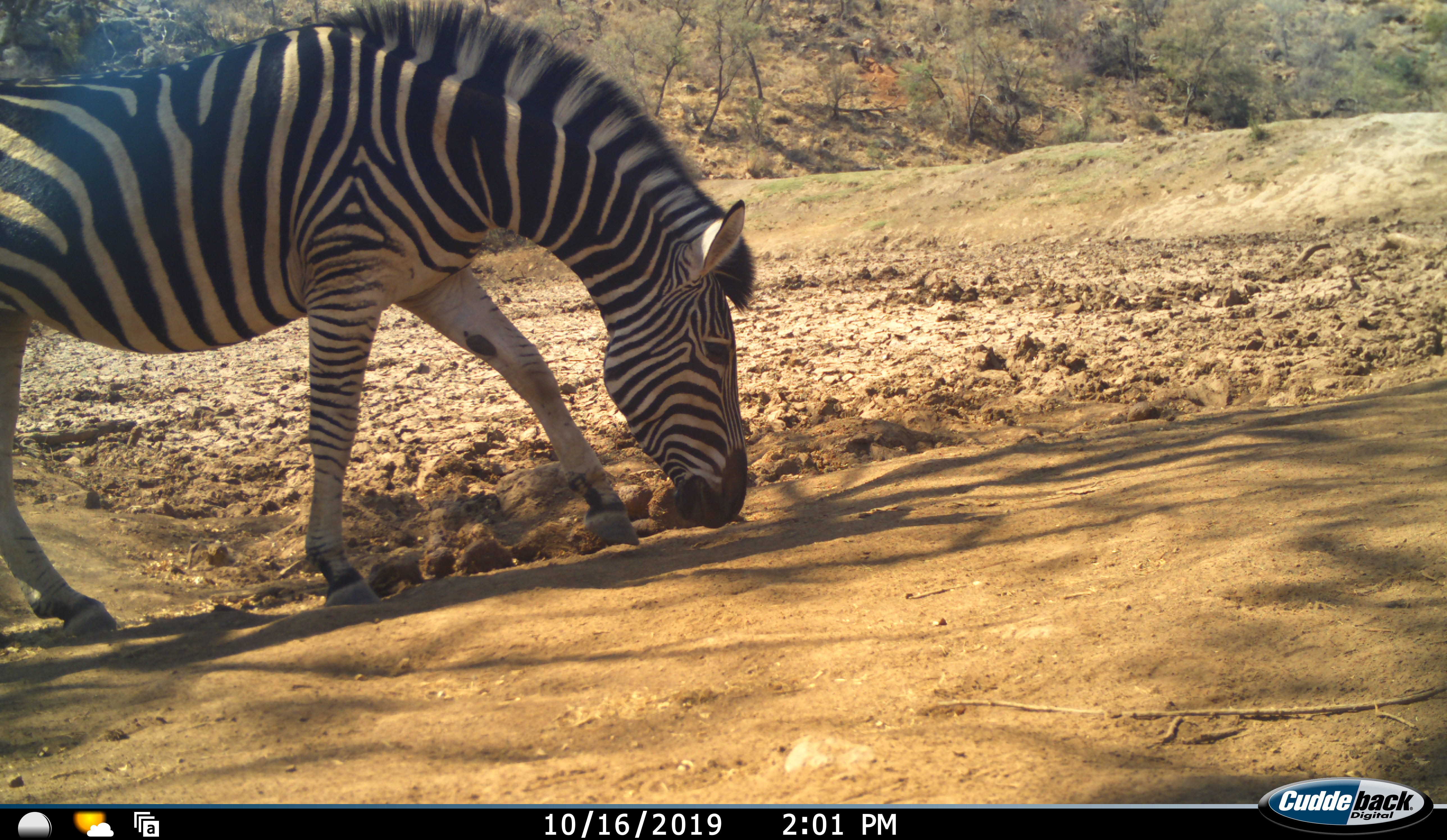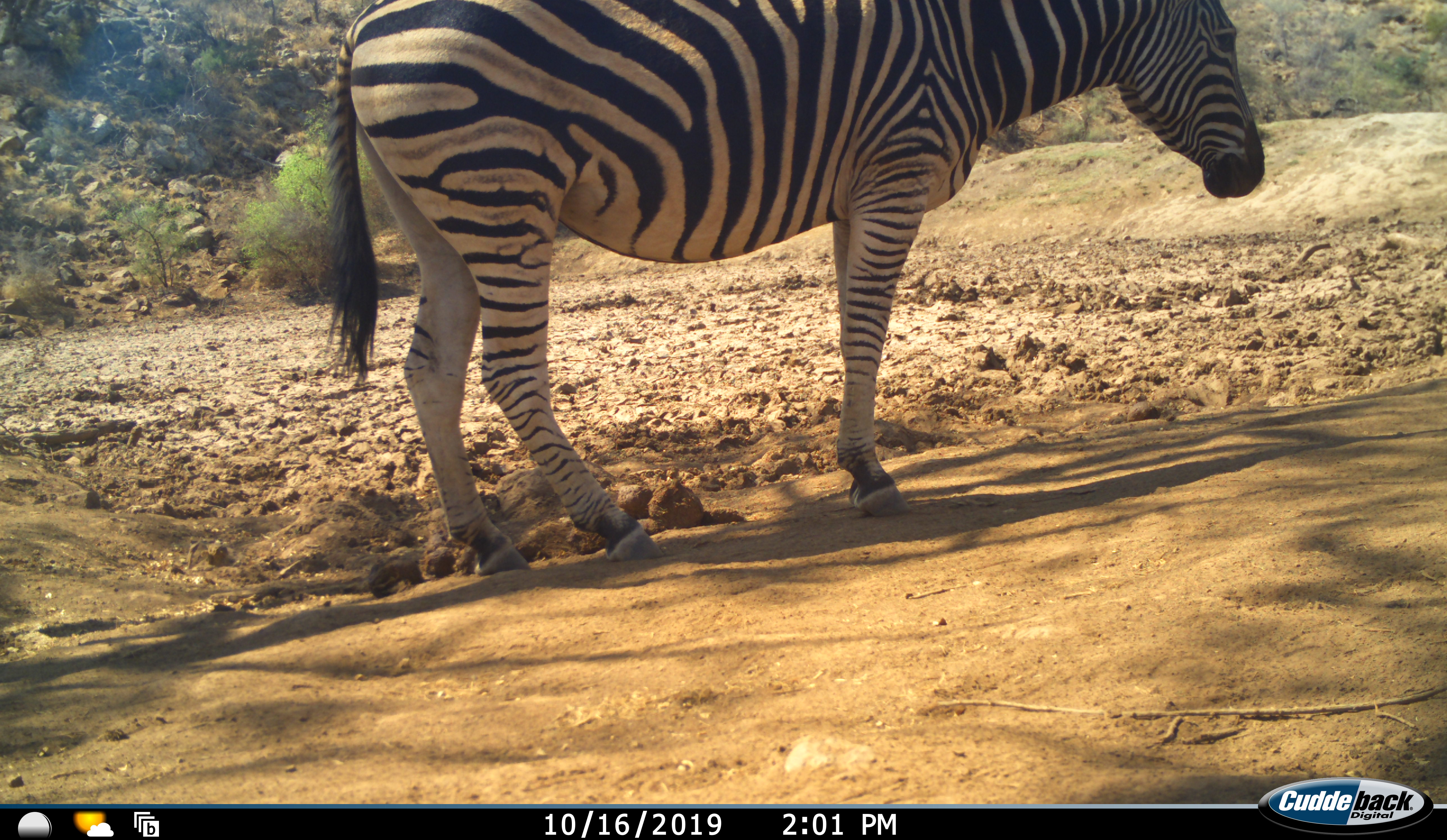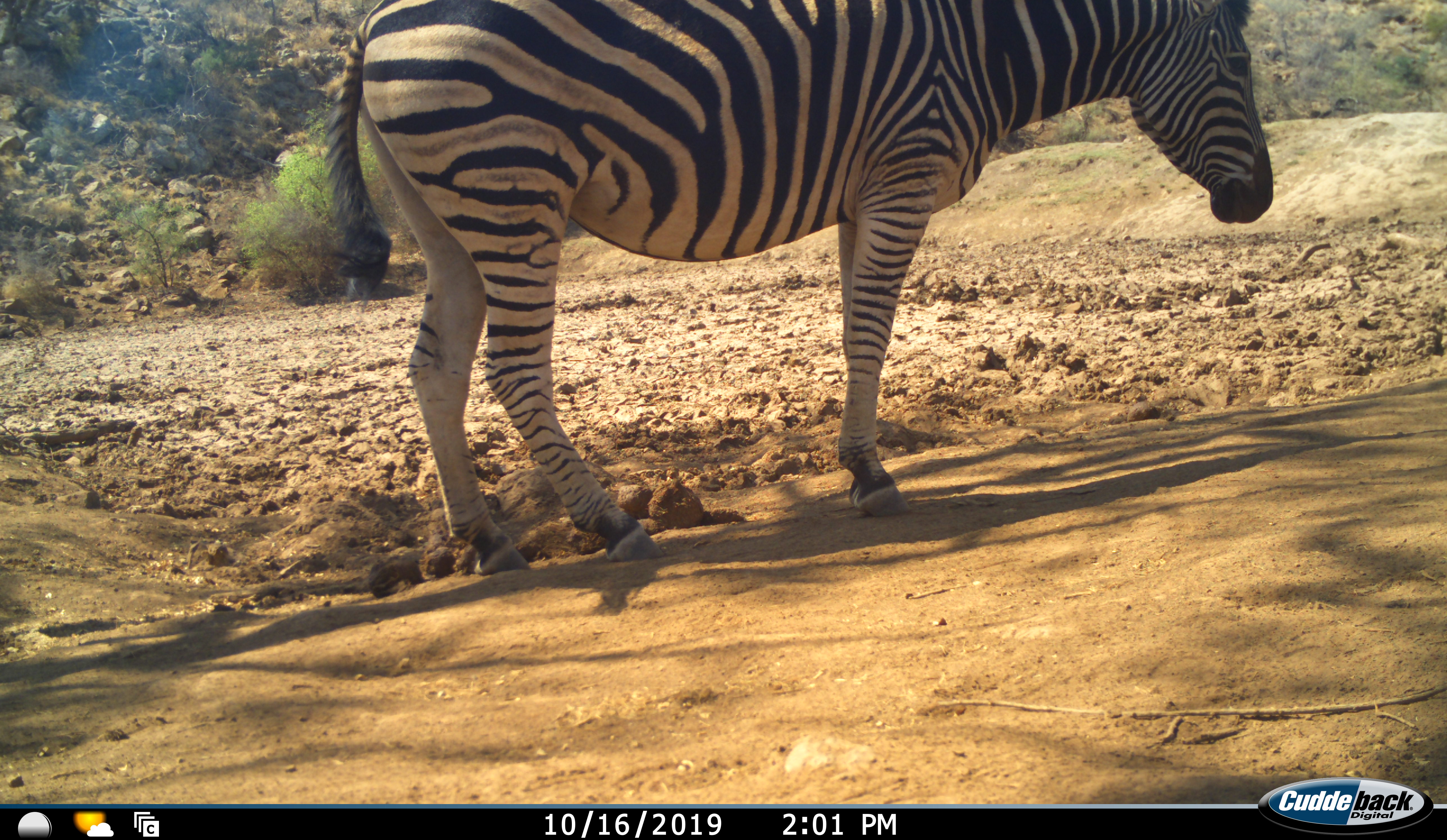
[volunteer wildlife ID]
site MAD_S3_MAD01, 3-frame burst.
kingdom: Animalia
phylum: Chordata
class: Mammalia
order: Perissodactyla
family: Equidae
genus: Equus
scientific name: Equus quagga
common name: plains zebra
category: zebraplains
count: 1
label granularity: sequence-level